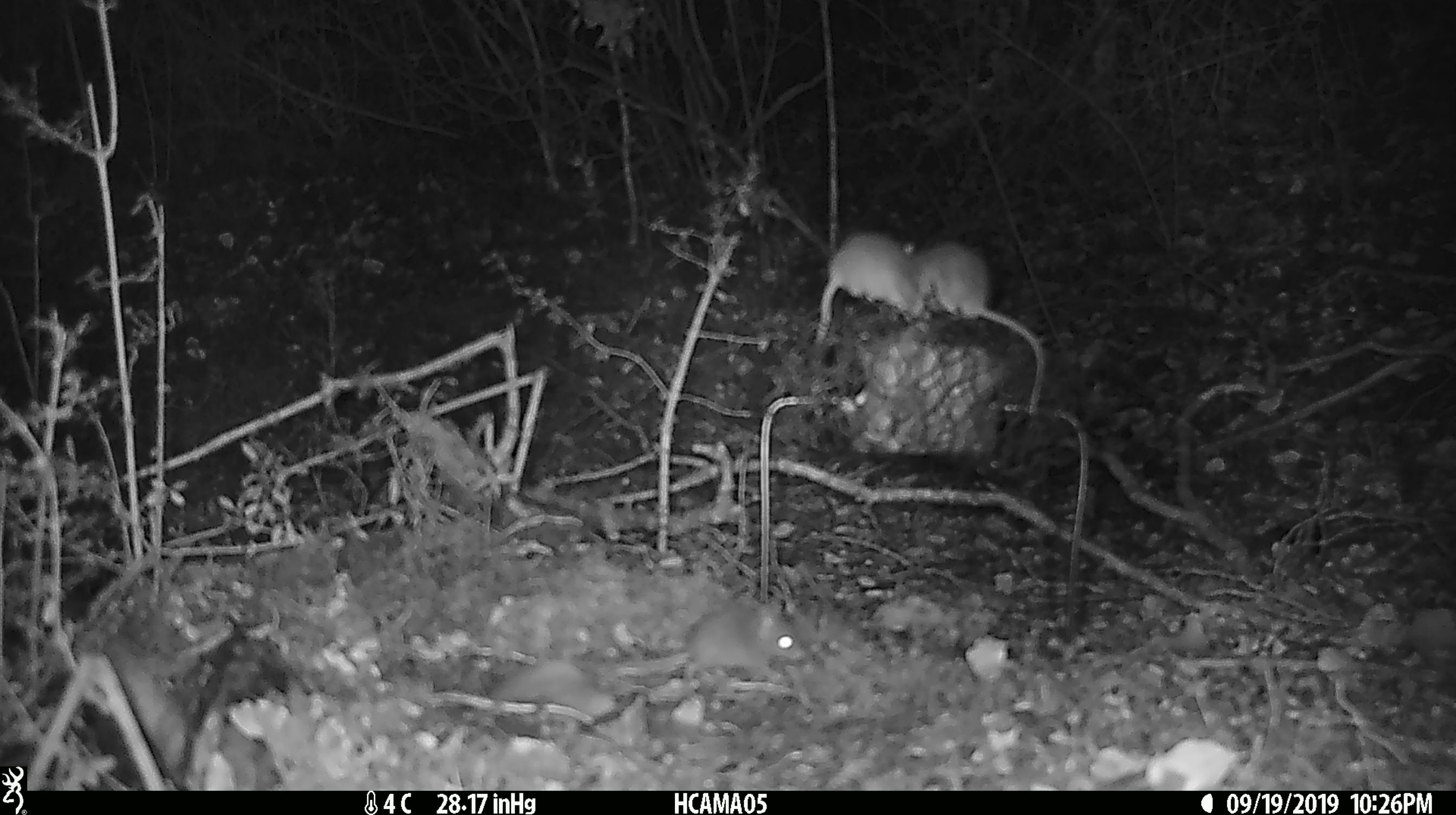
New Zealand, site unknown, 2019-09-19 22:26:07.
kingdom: Animalia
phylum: Chordata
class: Mammalia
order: Rodentia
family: Muridae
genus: Mus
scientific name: Mus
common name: mouse